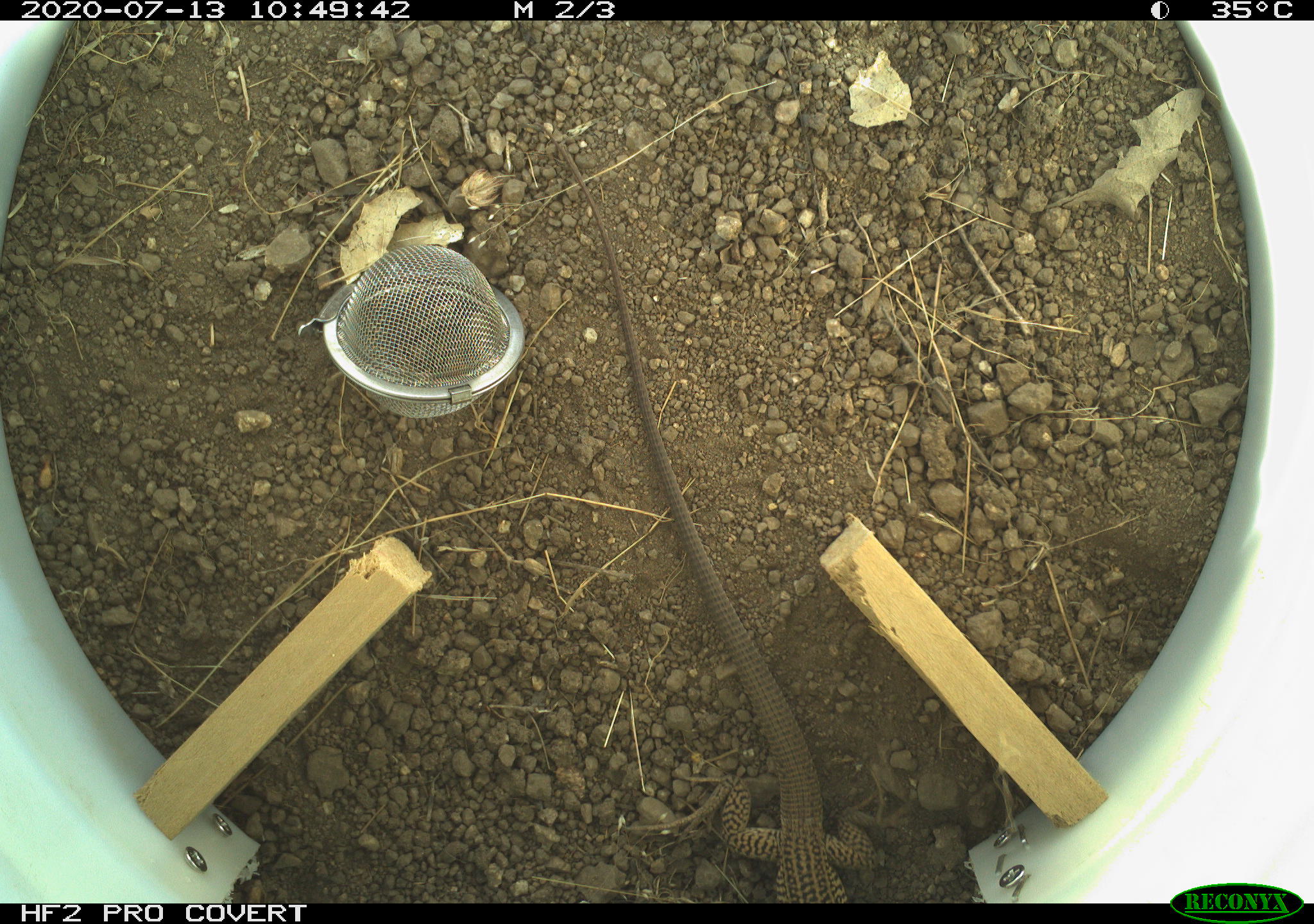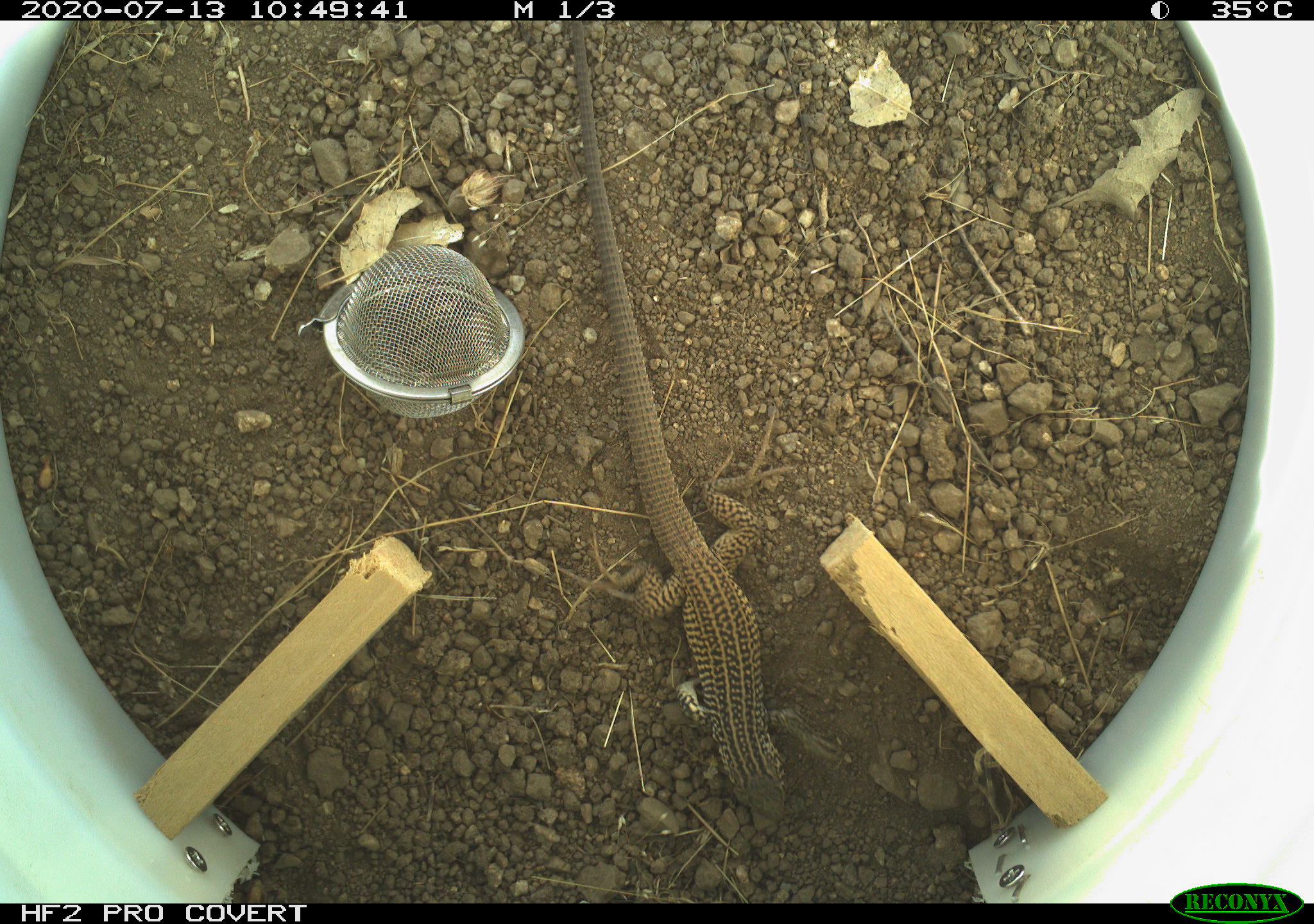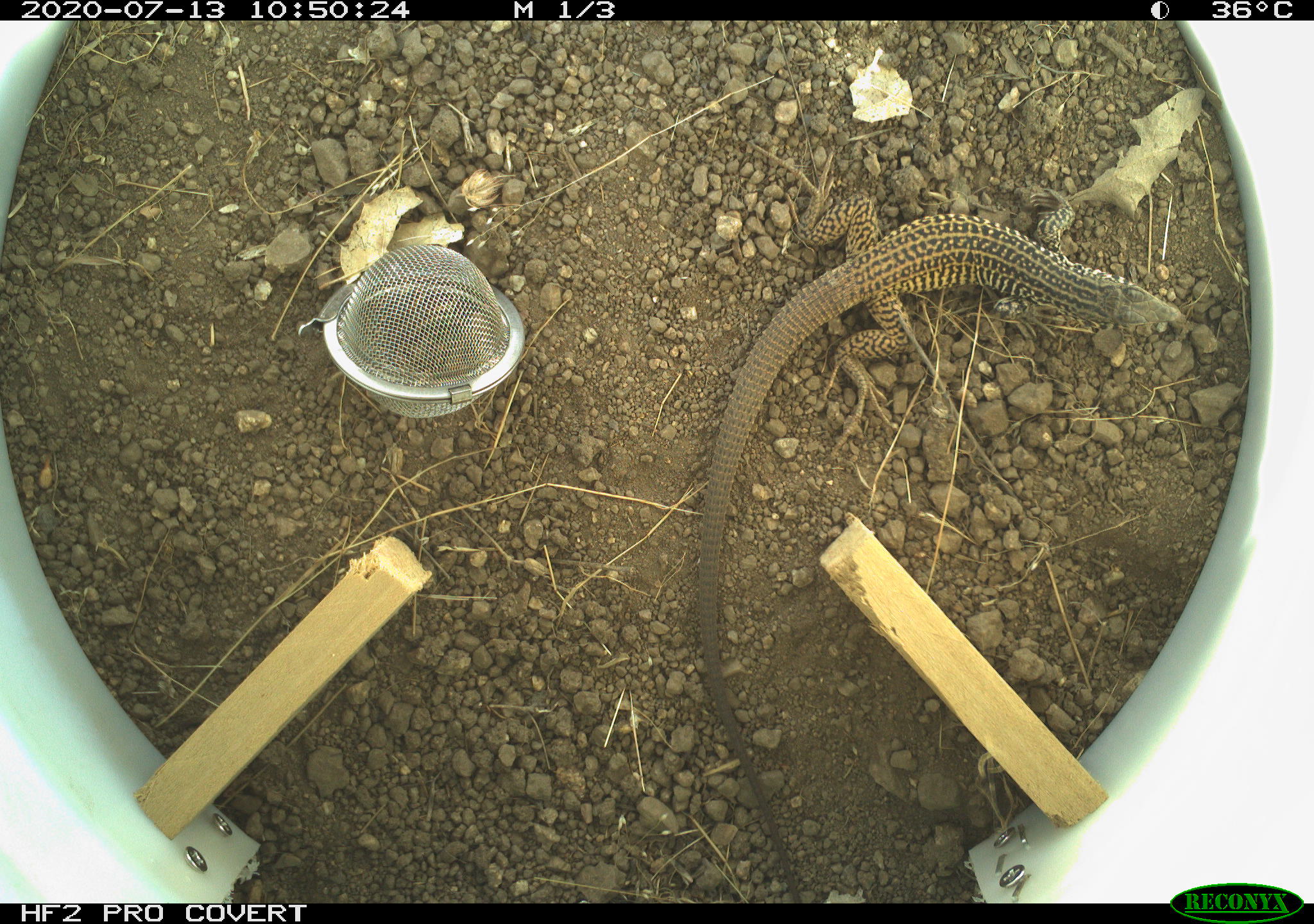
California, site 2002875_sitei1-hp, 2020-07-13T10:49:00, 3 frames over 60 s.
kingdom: Animalia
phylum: Chordata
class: Reptilia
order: Squamata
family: Teiidae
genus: Aspidoscelis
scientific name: Aspidoscelis tigris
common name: western whiptail